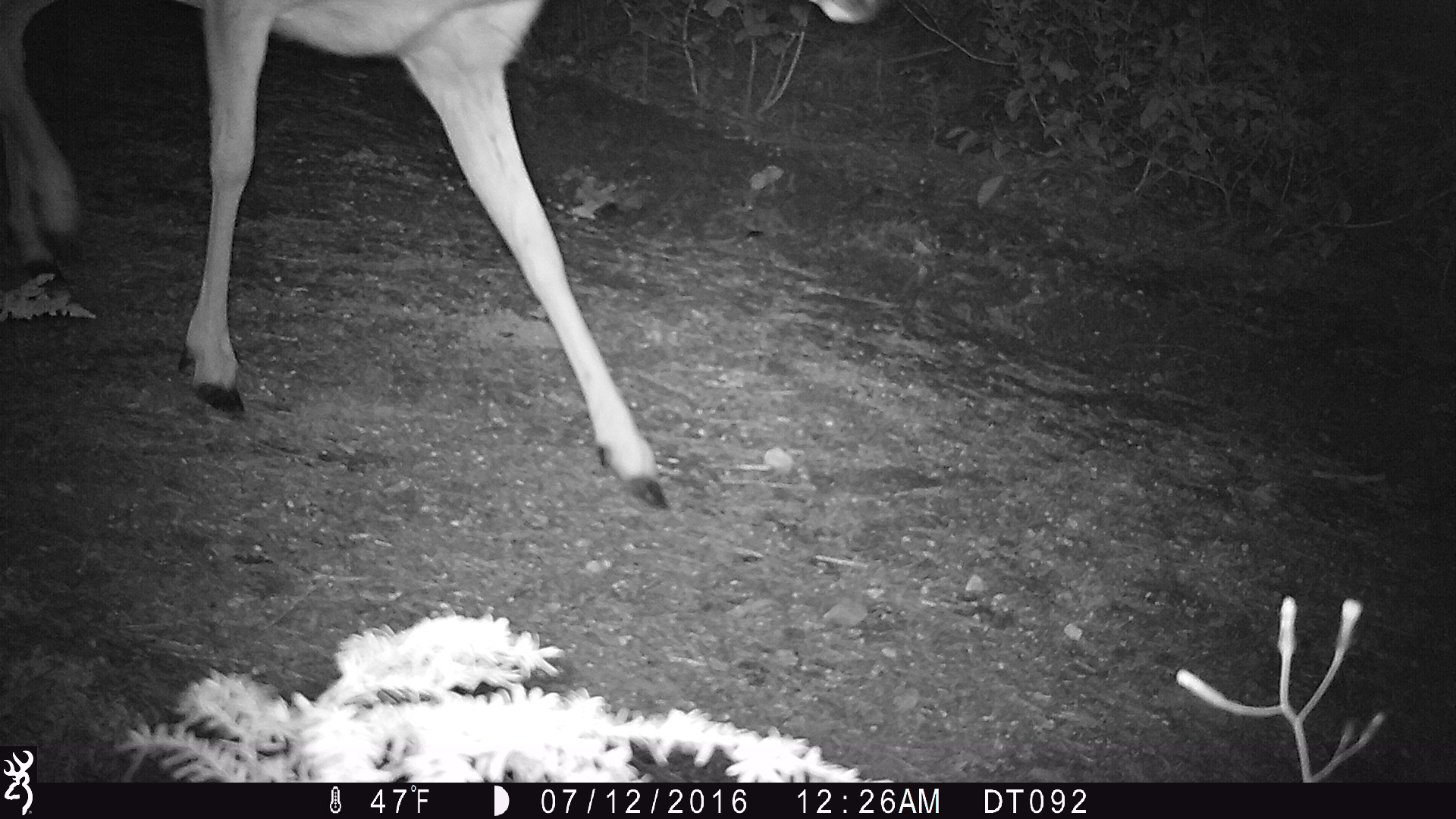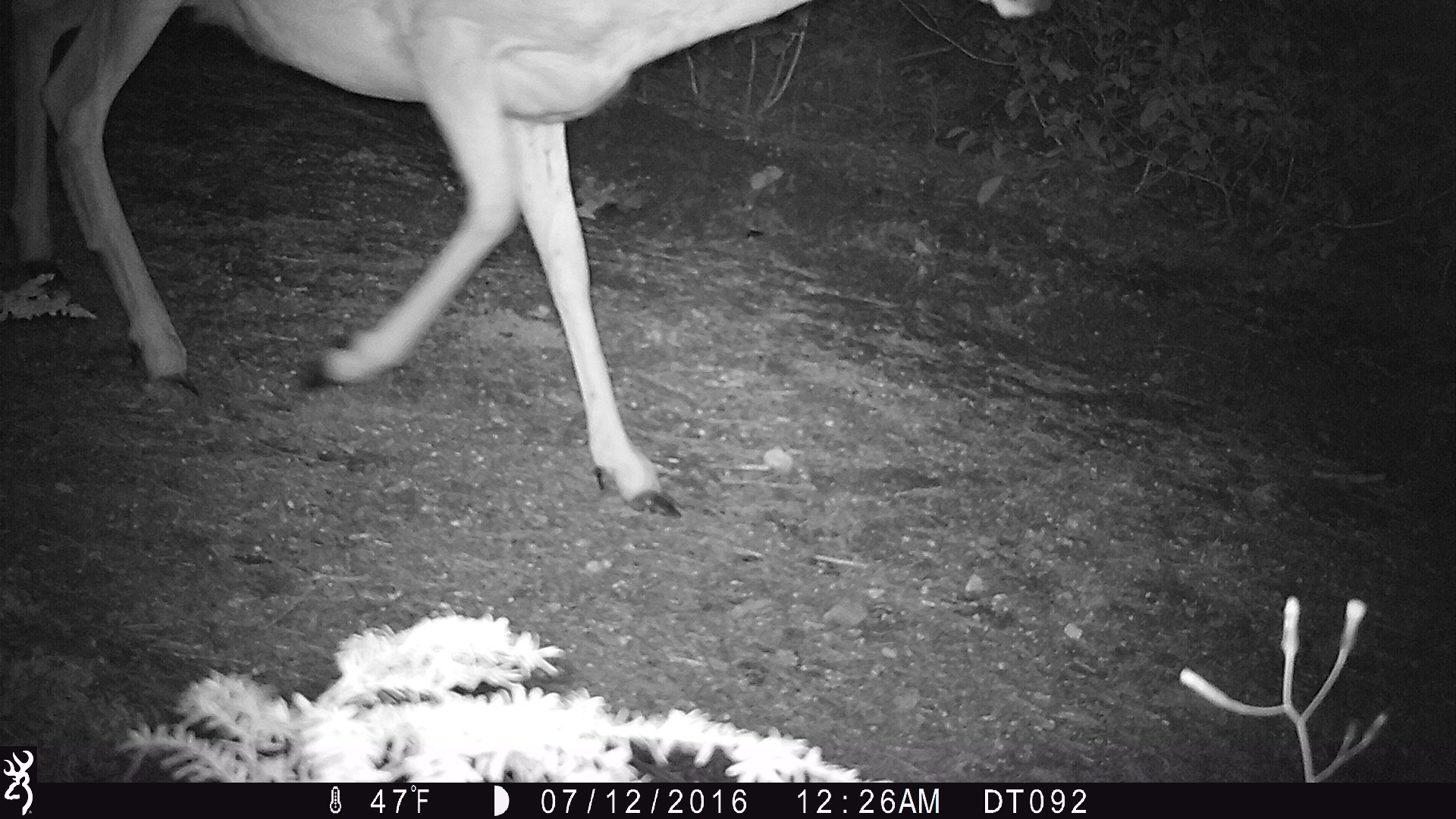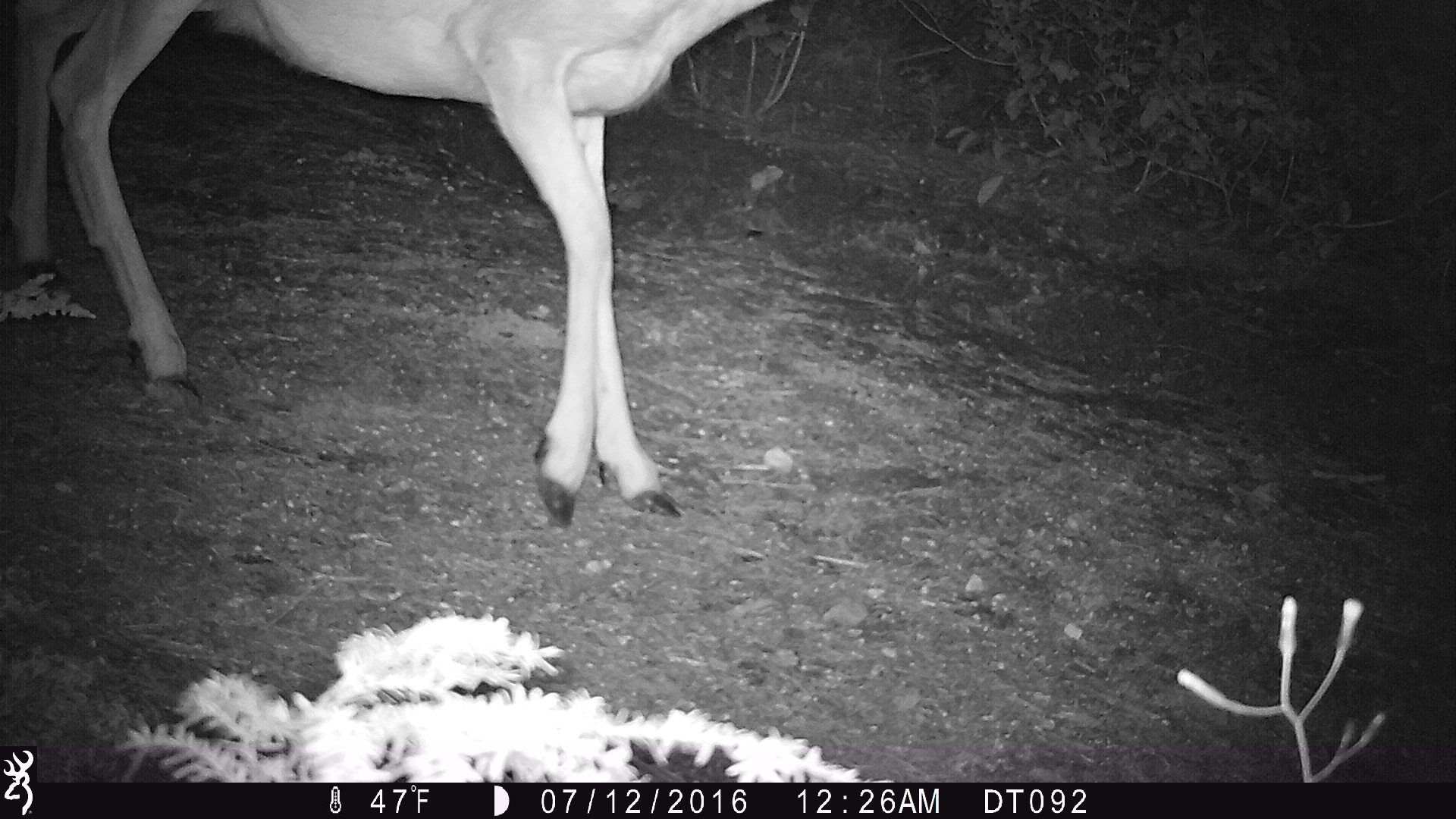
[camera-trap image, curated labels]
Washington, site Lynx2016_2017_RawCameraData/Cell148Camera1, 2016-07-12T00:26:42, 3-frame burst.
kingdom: Animalia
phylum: Chordata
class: Mammalia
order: Artiodactyla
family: Cervidae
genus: Odocoileus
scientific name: Odocoileus hemionus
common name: mule deer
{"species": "Odocoileus hemionus (mule deer)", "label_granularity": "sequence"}